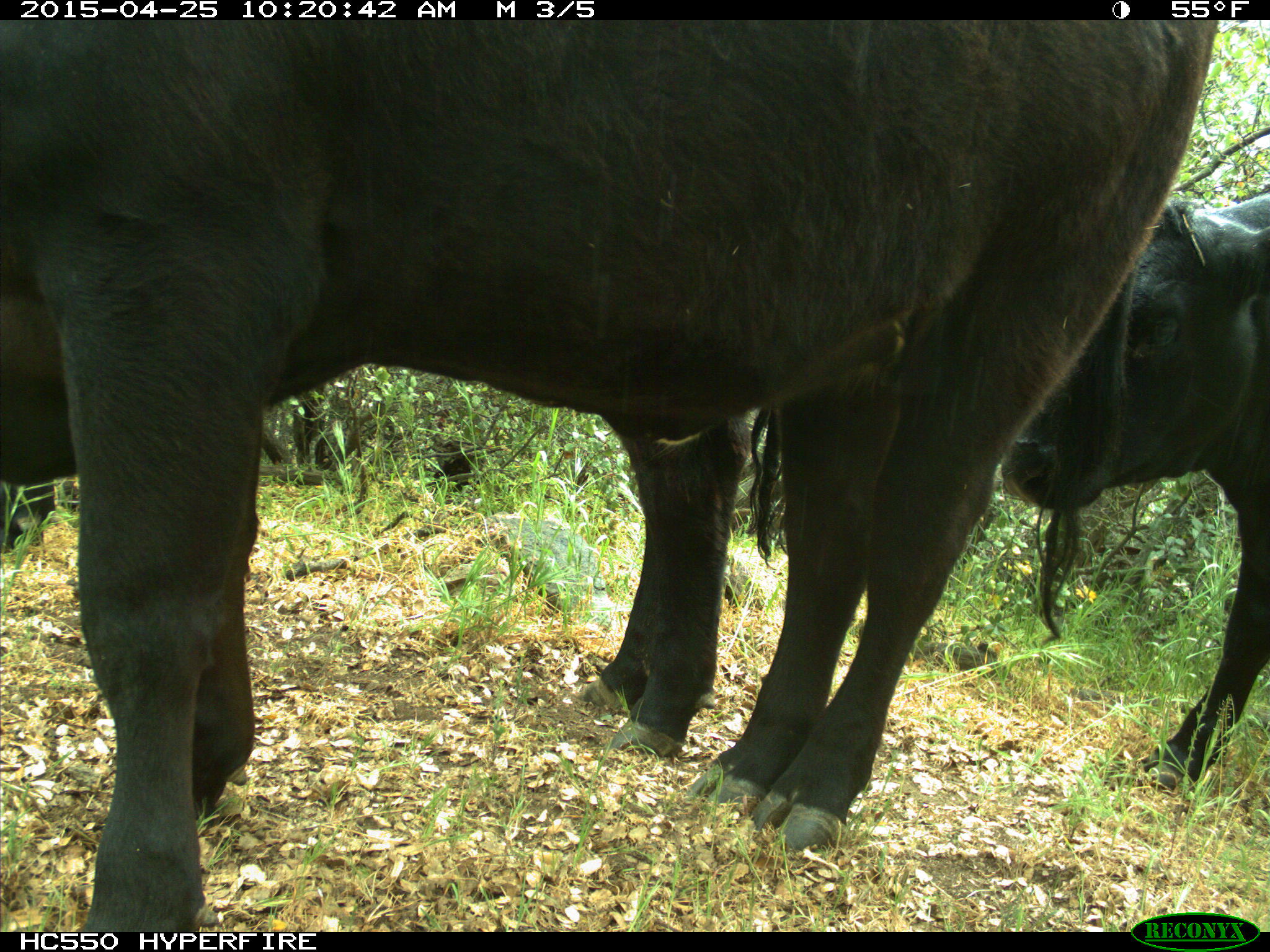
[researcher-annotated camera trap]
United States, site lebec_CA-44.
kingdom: Animalia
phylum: Chordata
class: Mammalia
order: Artiodactyla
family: Suidae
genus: Sus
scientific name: Sus scrofa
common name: wild boar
Sus scrofa (wild boar).